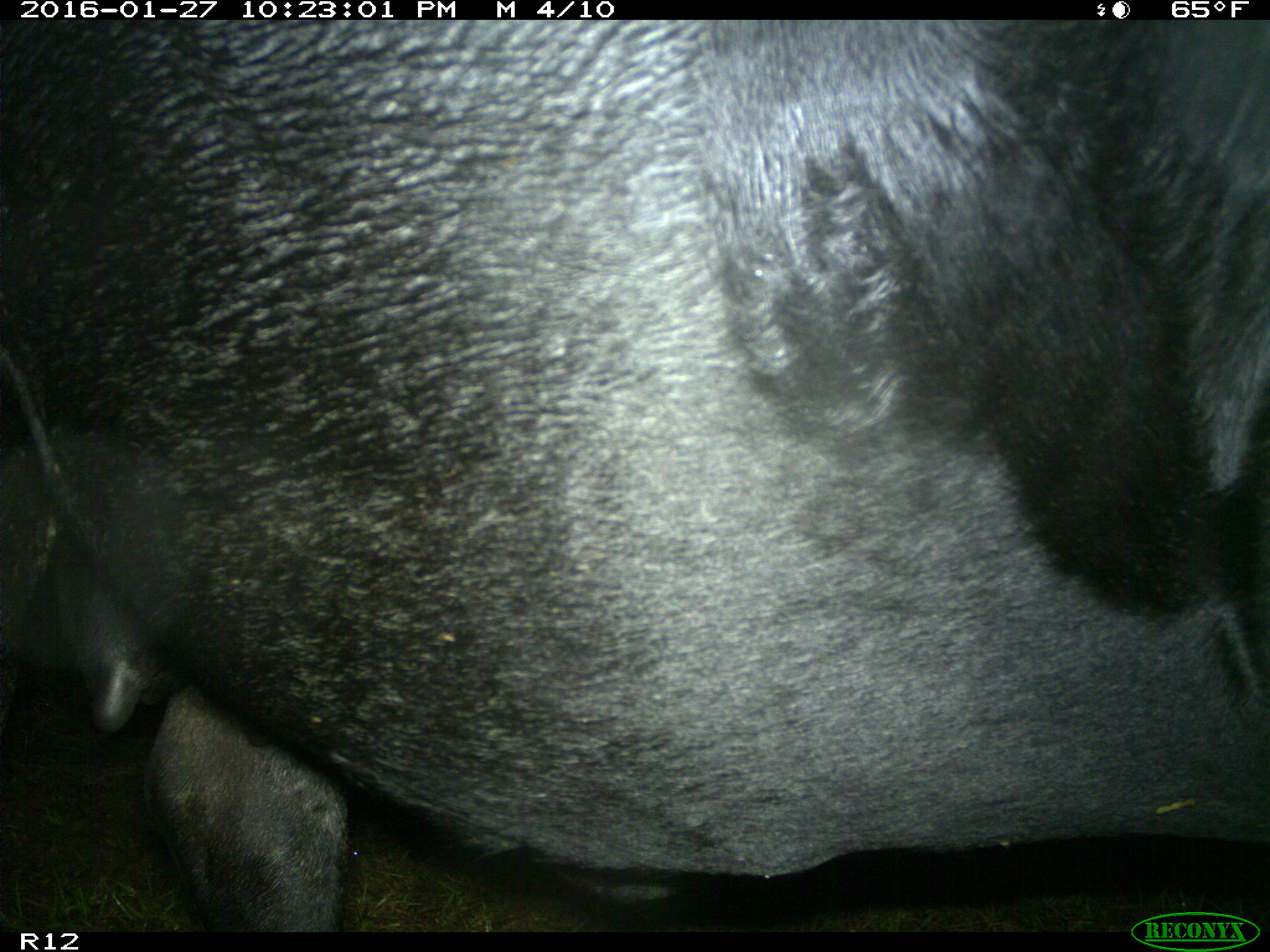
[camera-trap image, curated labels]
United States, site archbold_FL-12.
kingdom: Animalia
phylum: Chordata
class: Mammalia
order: Artiodactyla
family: Bovidae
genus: Bos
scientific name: Bos taurus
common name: domestic cow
Bos taurus (domestic cow).